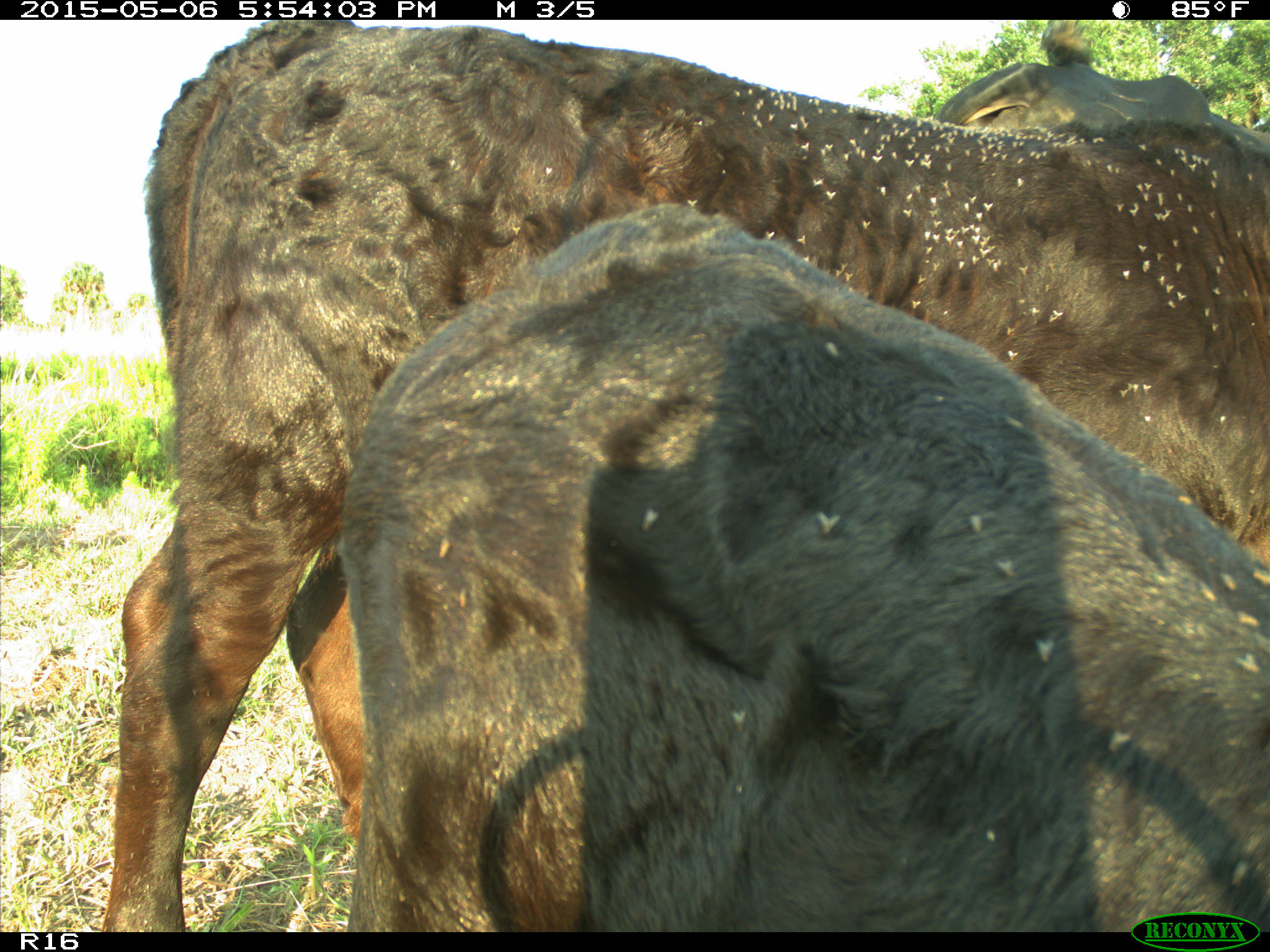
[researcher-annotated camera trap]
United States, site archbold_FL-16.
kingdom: Animalia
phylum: Chordata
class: Mammalia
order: Artiodactyla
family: Bovidae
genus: Bos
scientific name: Bos taurus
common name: domestic cow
Bos taurus (domestic cow).